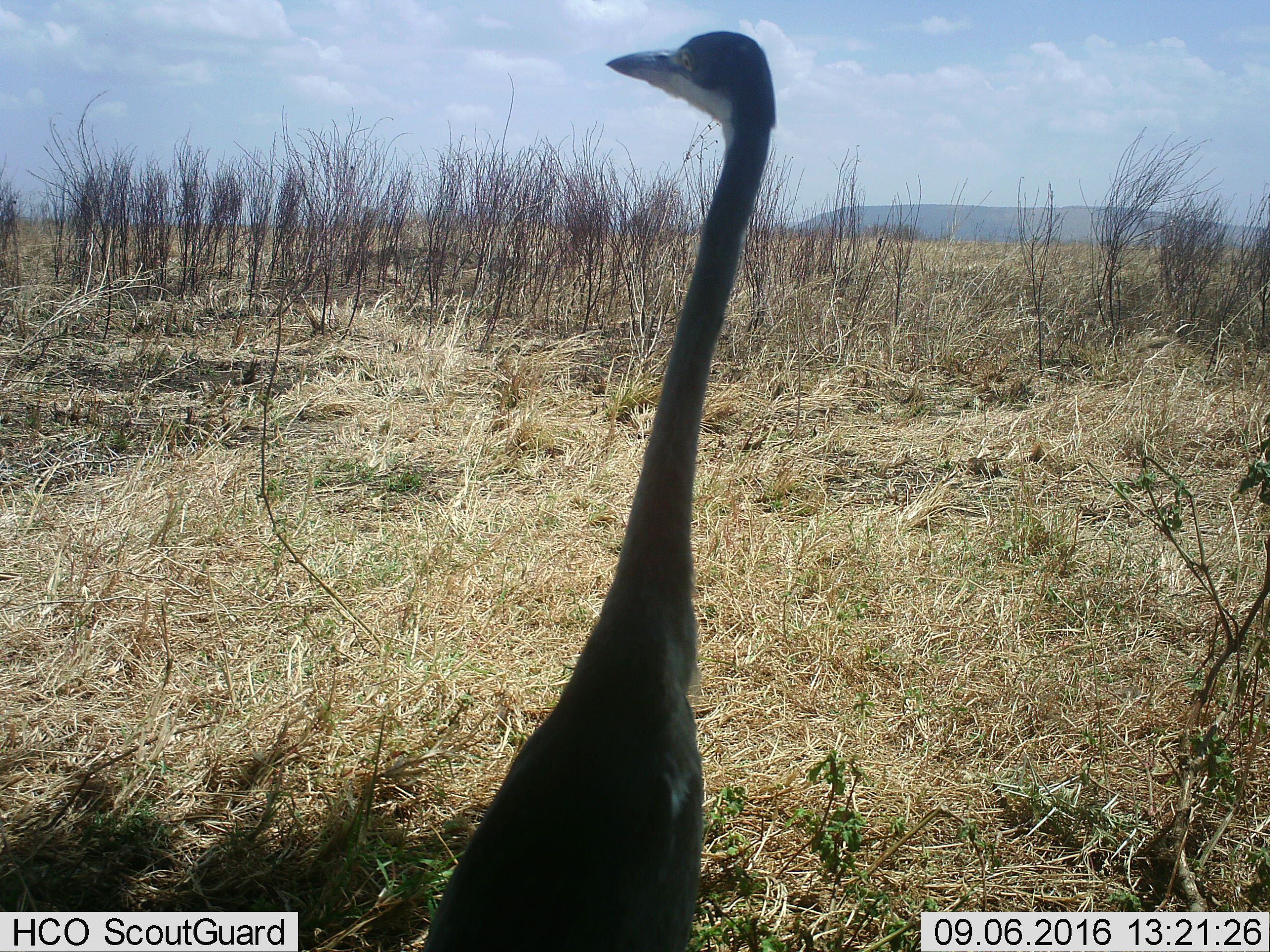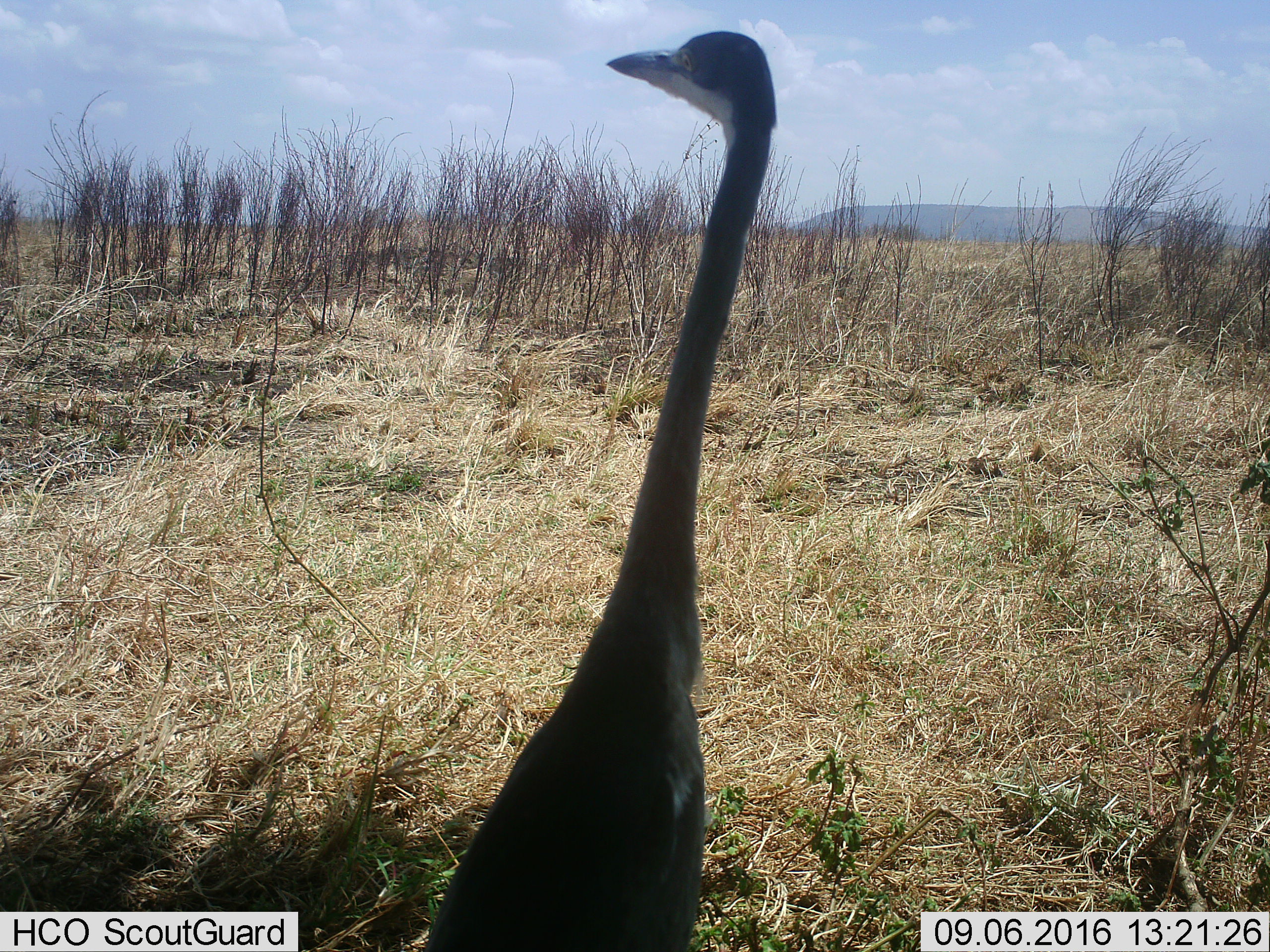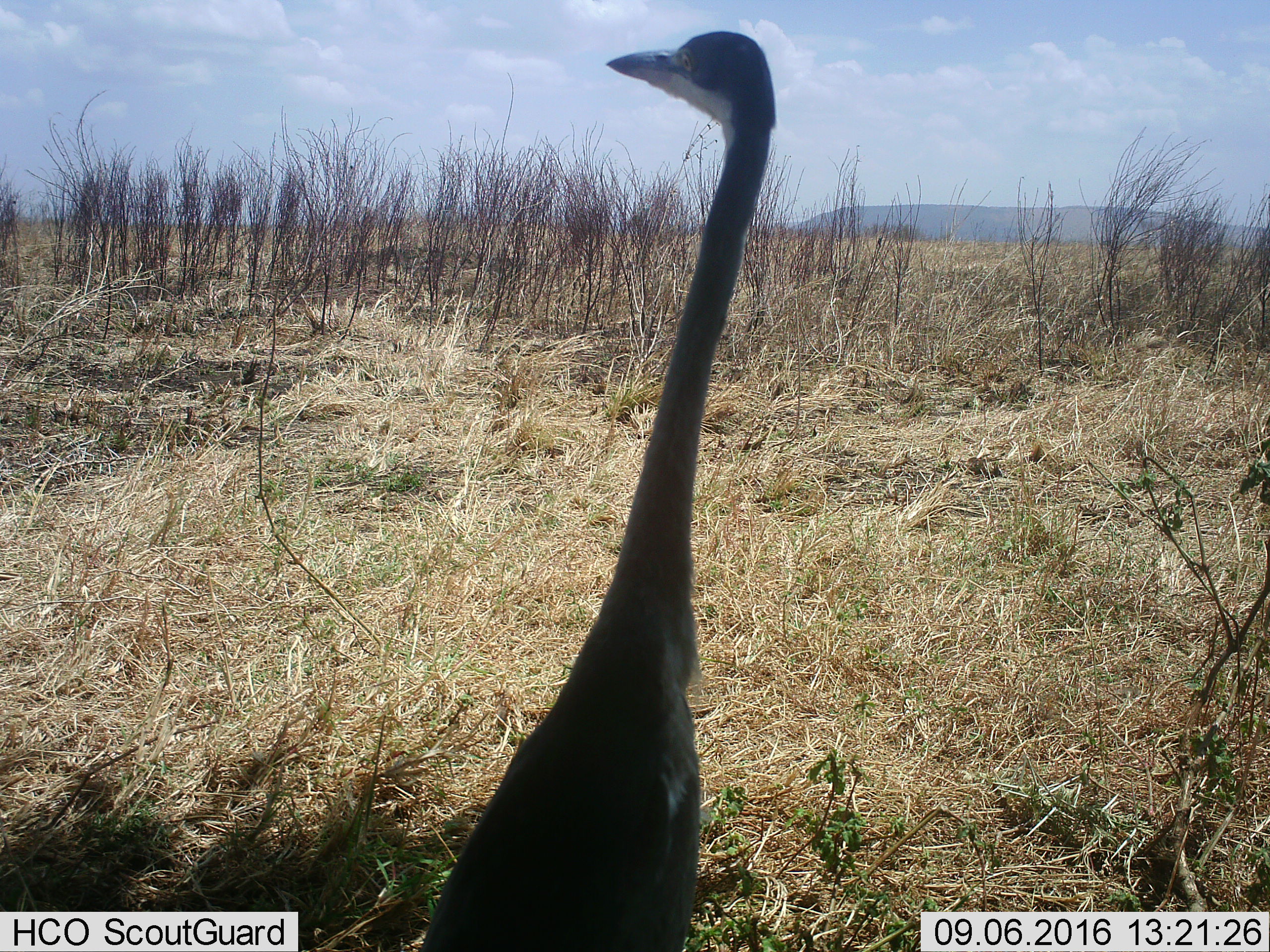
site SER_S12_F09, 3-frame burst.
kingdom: Animalia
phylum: Chordata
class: Aves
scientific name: Aves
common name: bird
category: birdother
Birdother (bird) (Aves), count 1. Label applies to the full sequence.